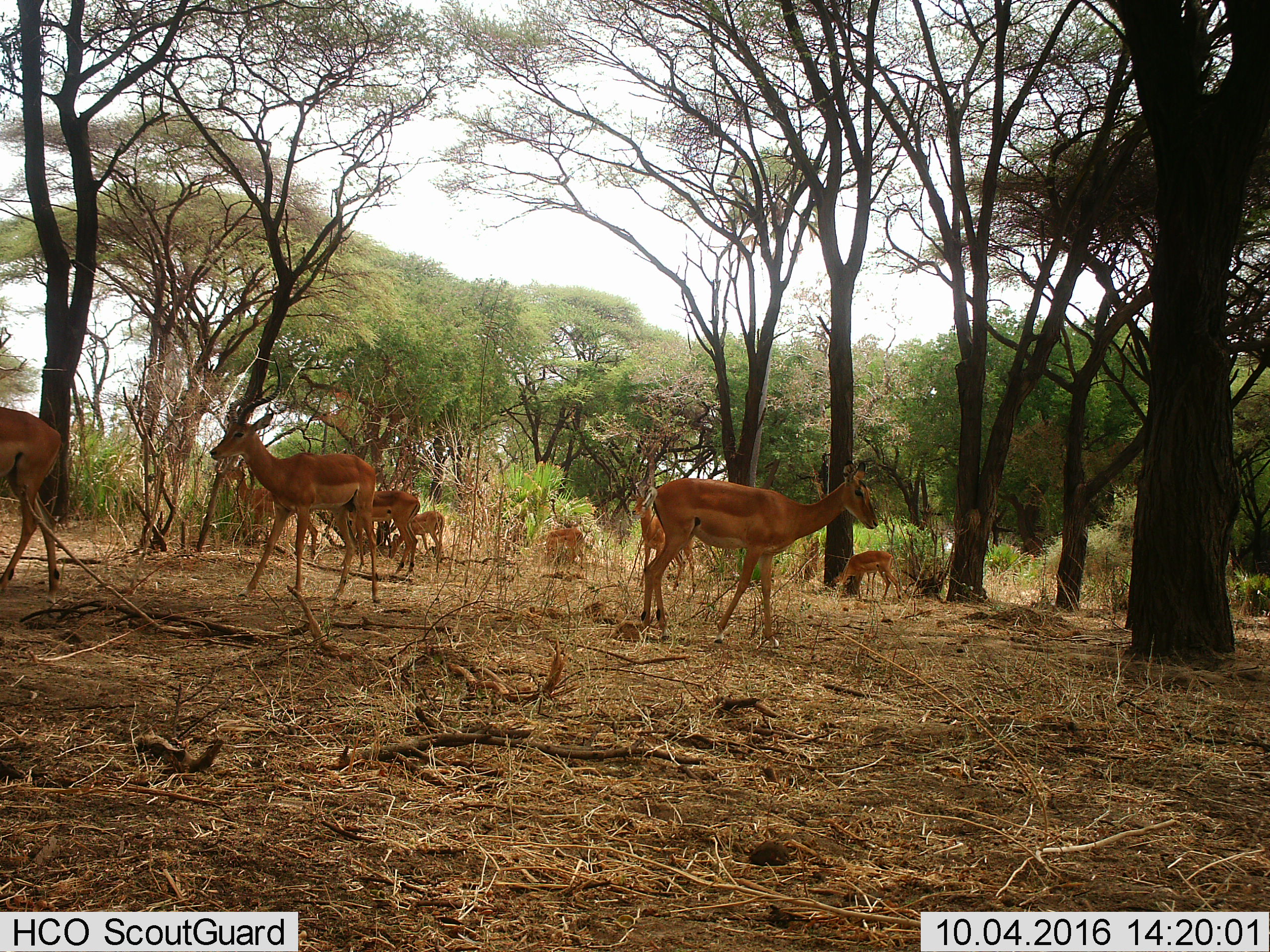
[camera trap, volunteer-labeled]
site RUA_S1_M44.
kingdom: Animalia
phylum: Chordata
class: Mammalia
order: Artiodactyla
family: Bovidae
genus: Aepyceros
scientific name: Aepyceros melampus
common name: impala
Impala (Aepyceros melampus), count 9. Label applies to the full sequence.